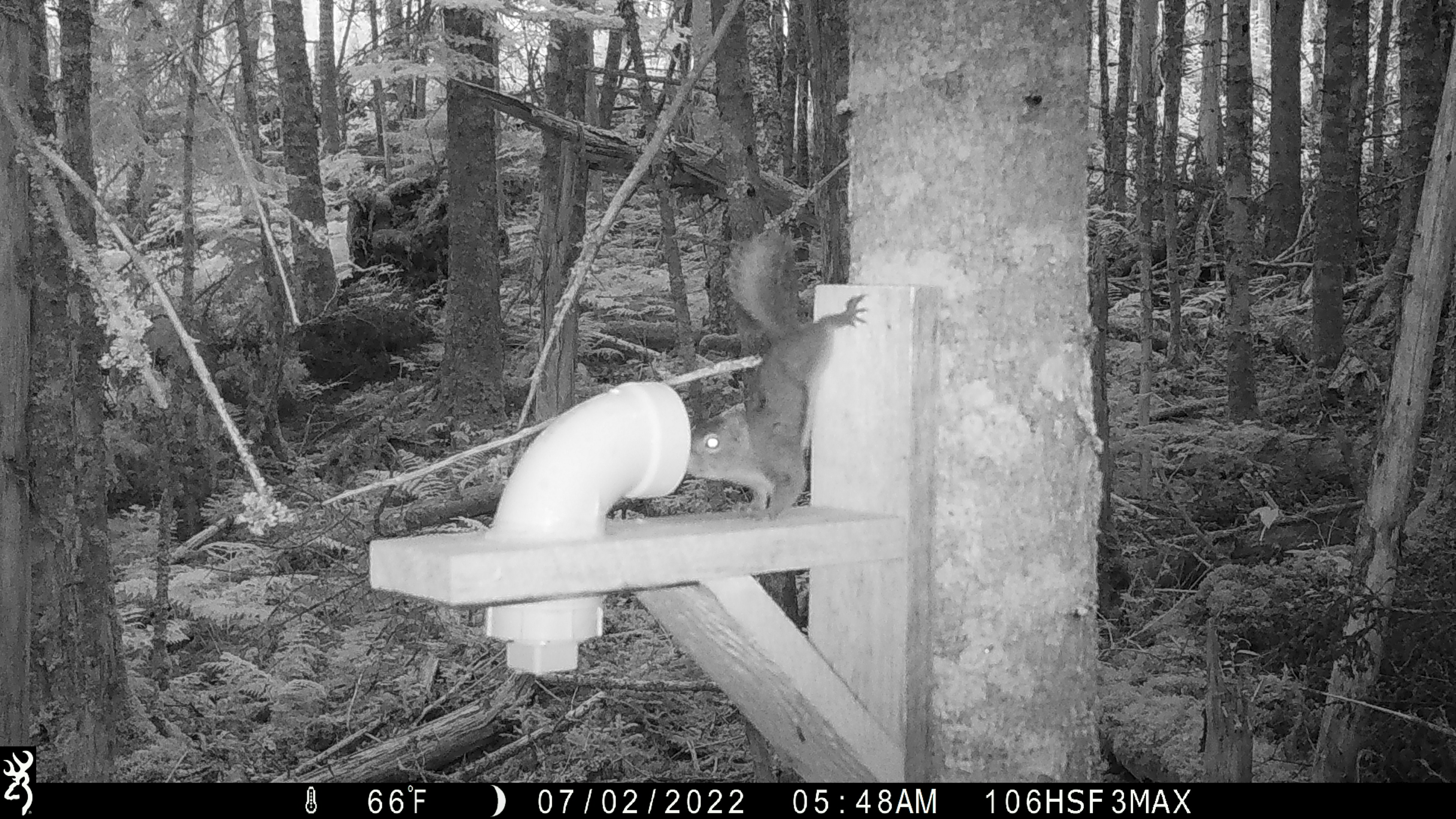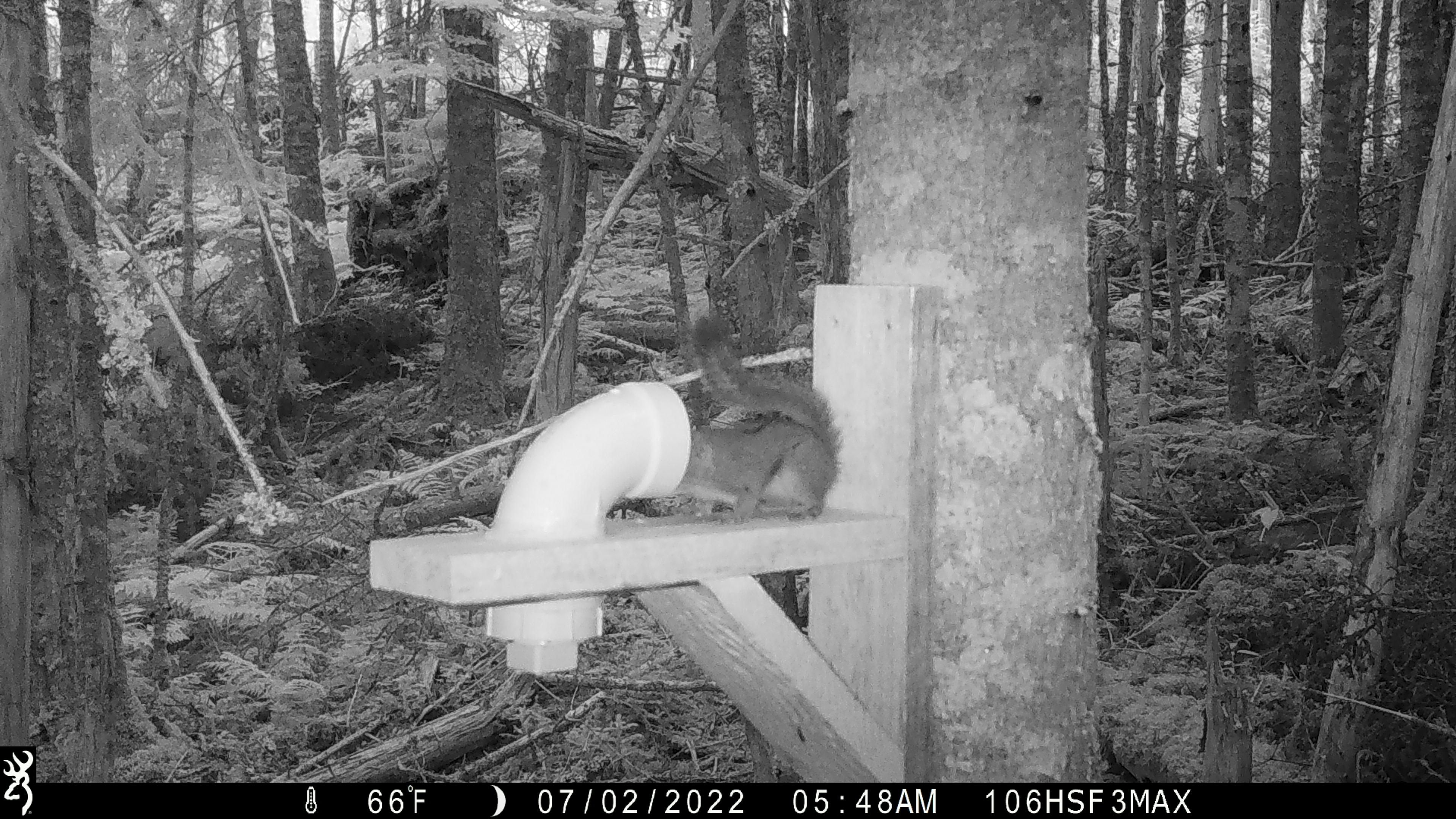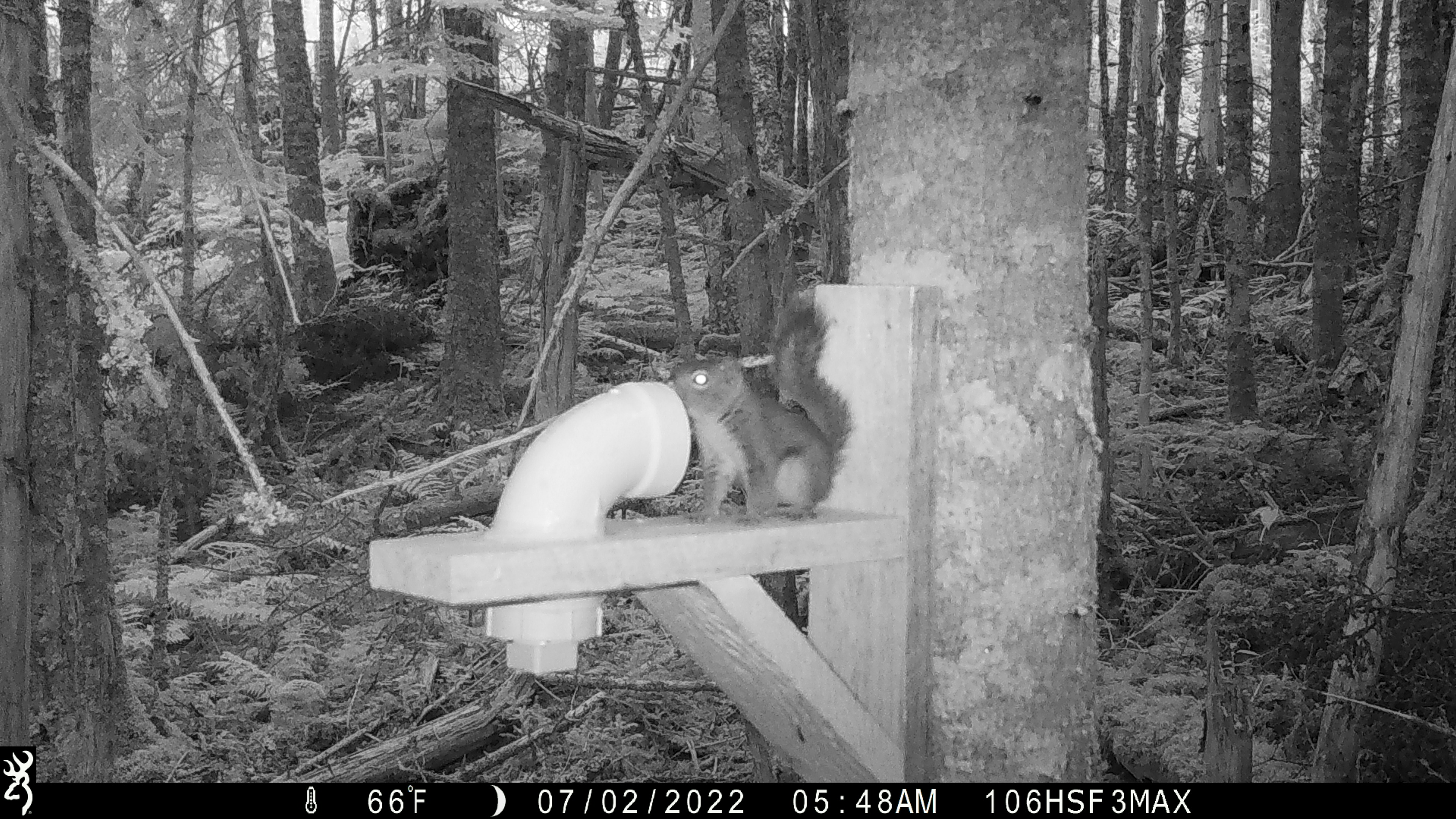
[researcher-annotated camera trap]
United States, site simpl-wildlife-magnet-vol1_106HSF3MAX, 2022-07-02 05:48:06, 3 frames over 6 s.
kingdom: Animalia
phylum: Chordata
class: Mammalia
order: Rodentia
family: Sciuridae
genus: Tamiasciurus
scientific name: Tamiasciurus hudsonicus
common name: red squirrel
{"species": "red squirrel (Tamiasciurus hudsonicus)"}